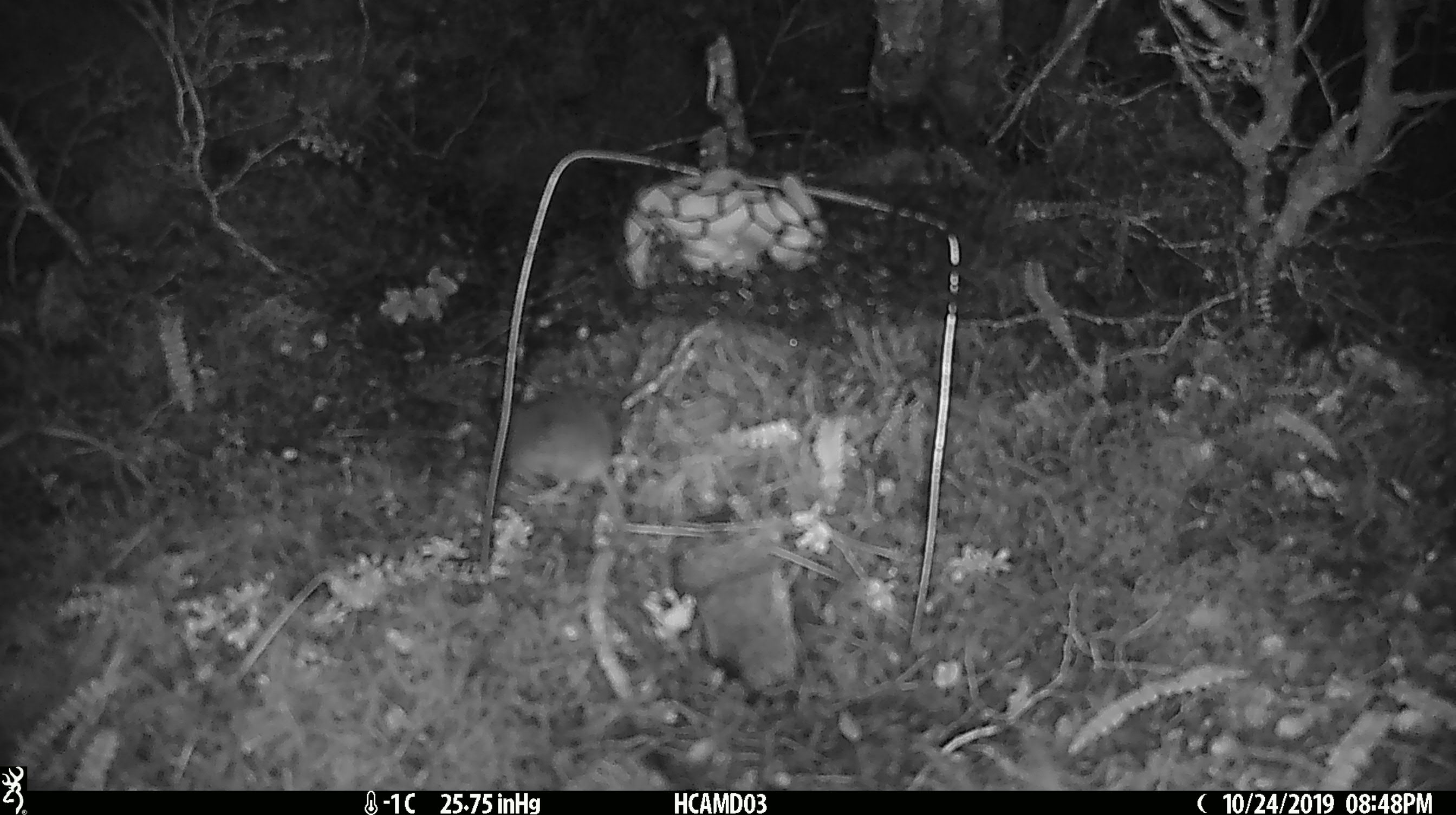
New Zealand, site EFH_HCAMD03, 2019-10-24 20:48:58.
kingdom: Animalia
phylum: Chordata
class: Mammalia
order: Rodentia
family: Muridae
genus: Mus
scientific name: Mus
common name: mouse